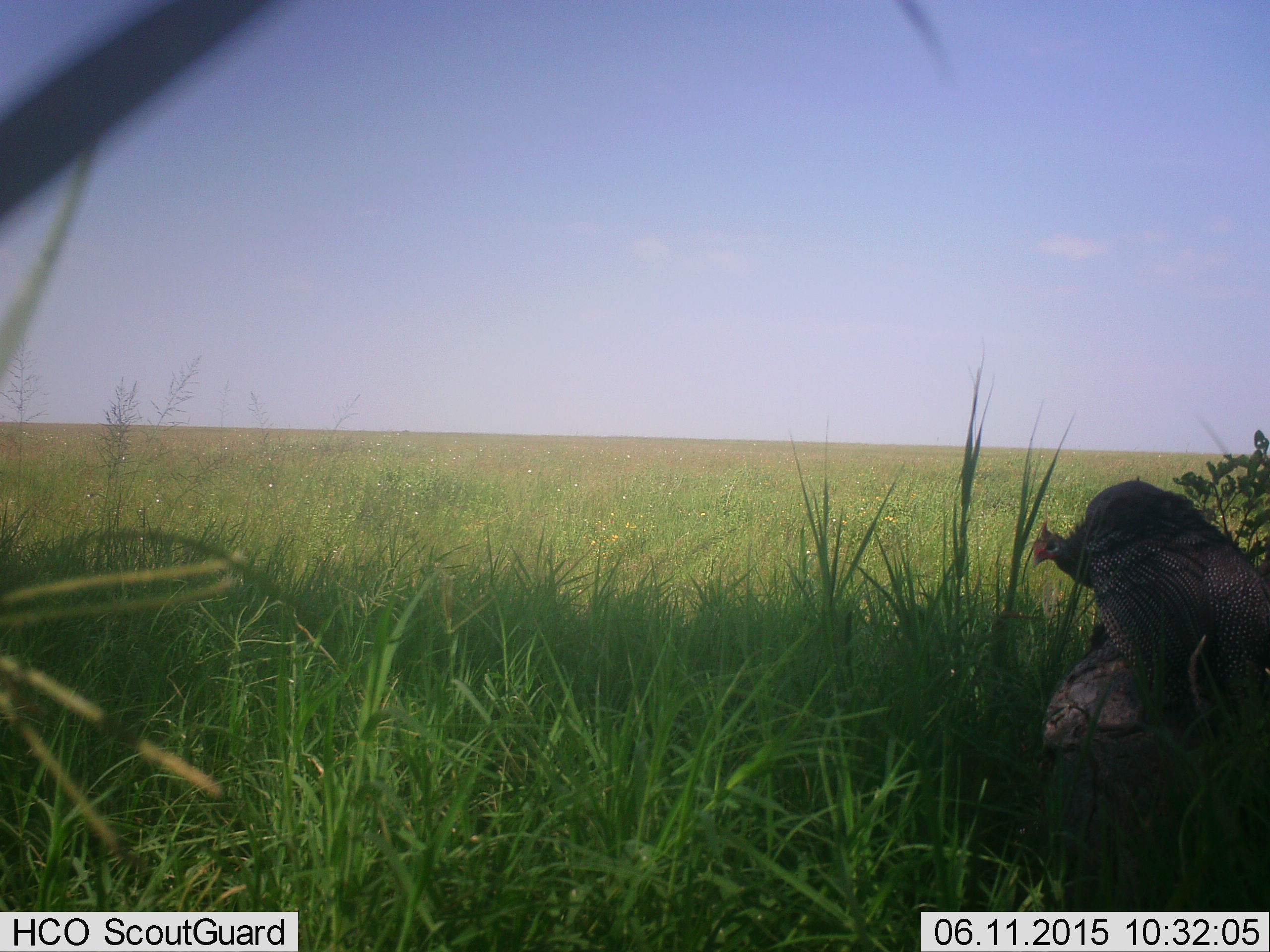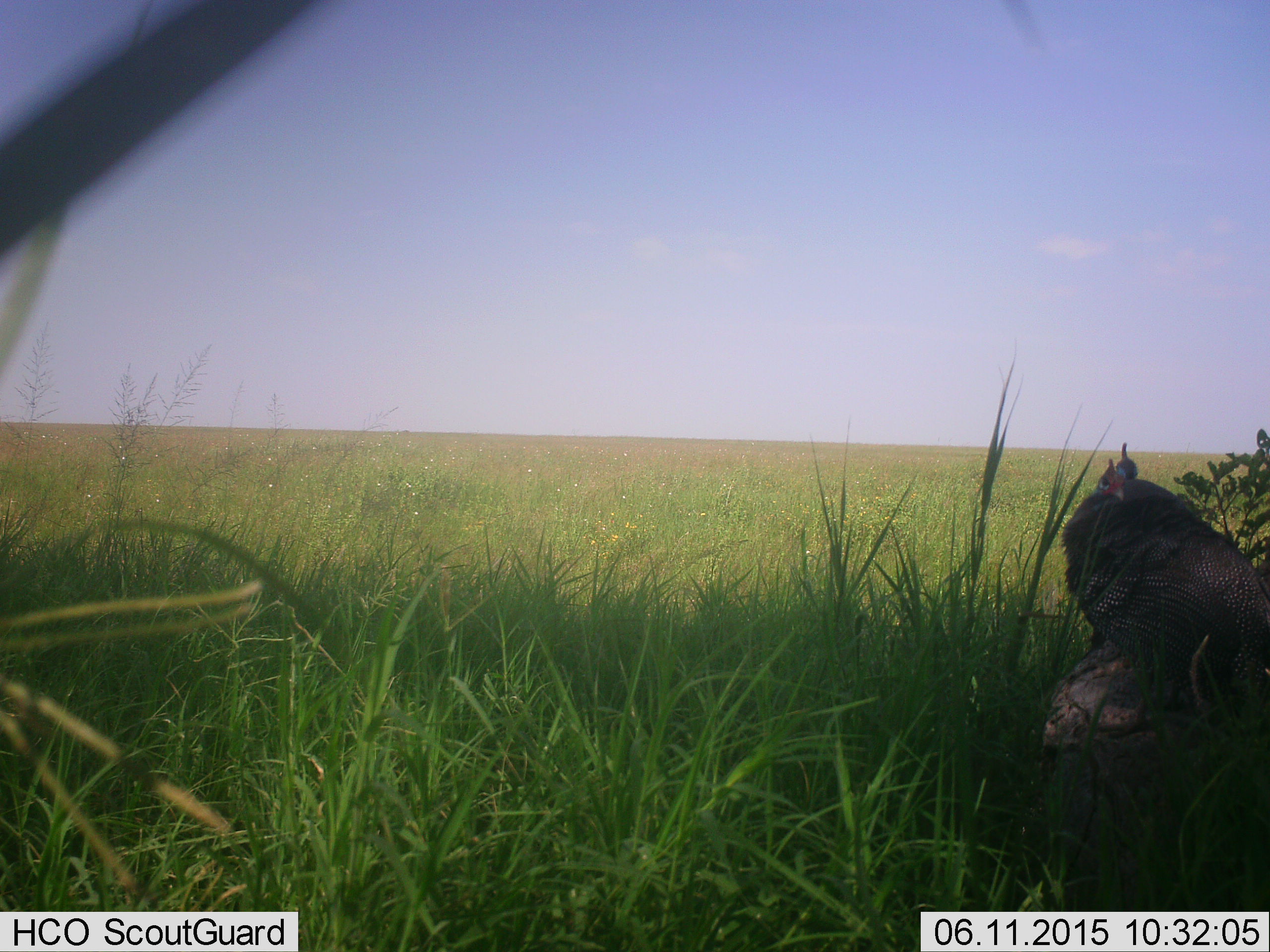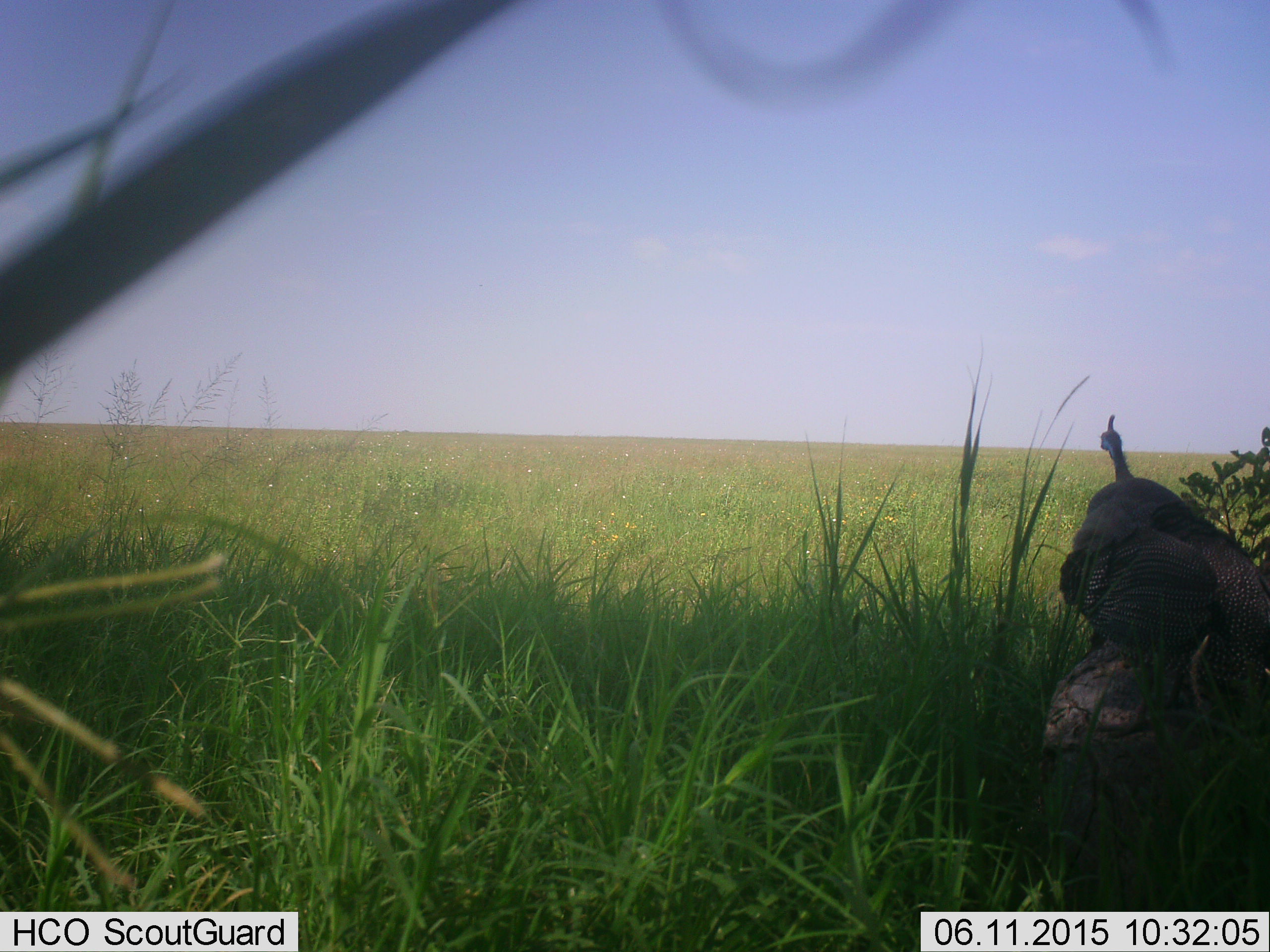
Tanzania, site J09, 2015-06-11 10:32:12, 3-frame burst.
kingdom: Animalia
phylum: Chordata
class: Aves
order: Galliformes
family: Numididae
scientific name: Numididae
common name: guinea fowl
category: guineafowl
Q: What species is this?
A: Guineafowl (guinea fowl) (Numididae).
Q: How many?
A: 2.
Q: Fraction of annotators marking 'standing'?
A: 70%.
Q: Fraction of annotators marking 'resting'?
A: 10%.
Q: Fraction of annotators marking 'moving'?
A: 10%.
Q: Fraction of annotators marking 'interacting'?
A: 0%.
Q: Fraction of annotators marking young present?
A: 0%.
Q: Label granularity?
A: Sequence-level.